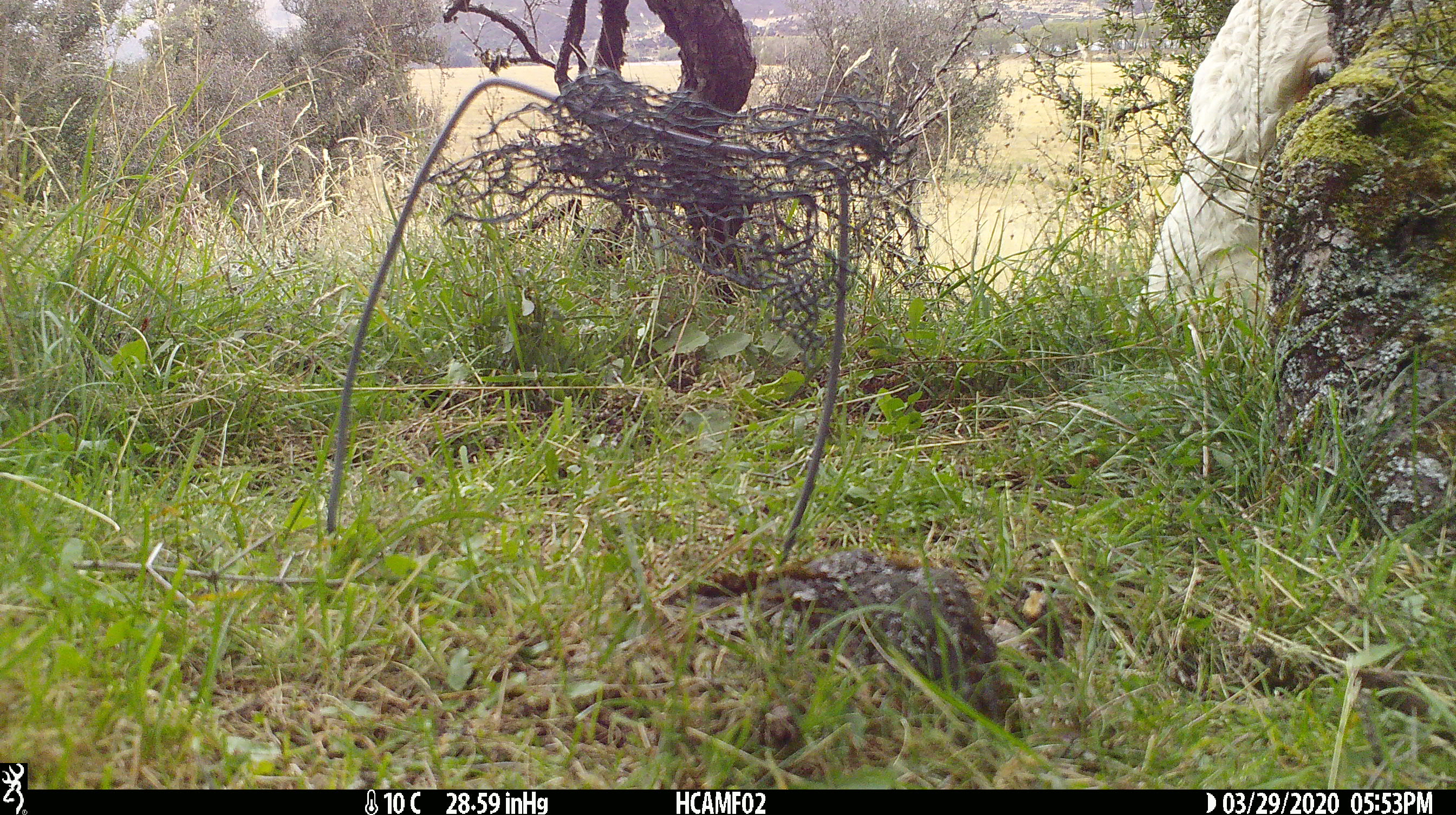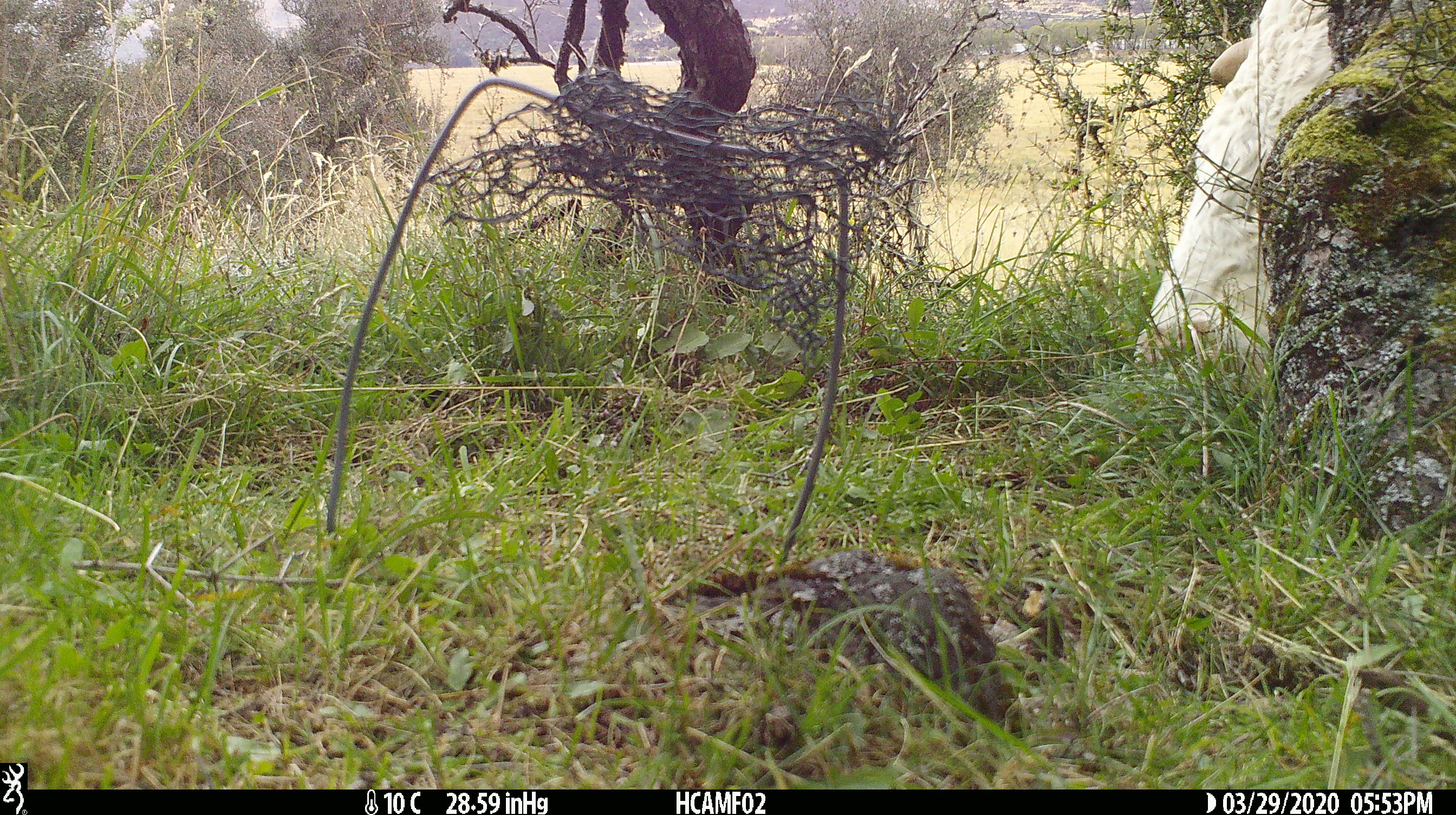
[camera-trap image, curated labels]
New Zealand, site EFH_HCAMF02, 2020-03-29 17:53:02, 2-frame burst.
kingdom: Animalia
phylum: Chordata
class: Mammalia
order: Artiodactyla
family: Bovidae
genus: Bos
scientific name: Bos taurus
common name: domestic cow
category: cow